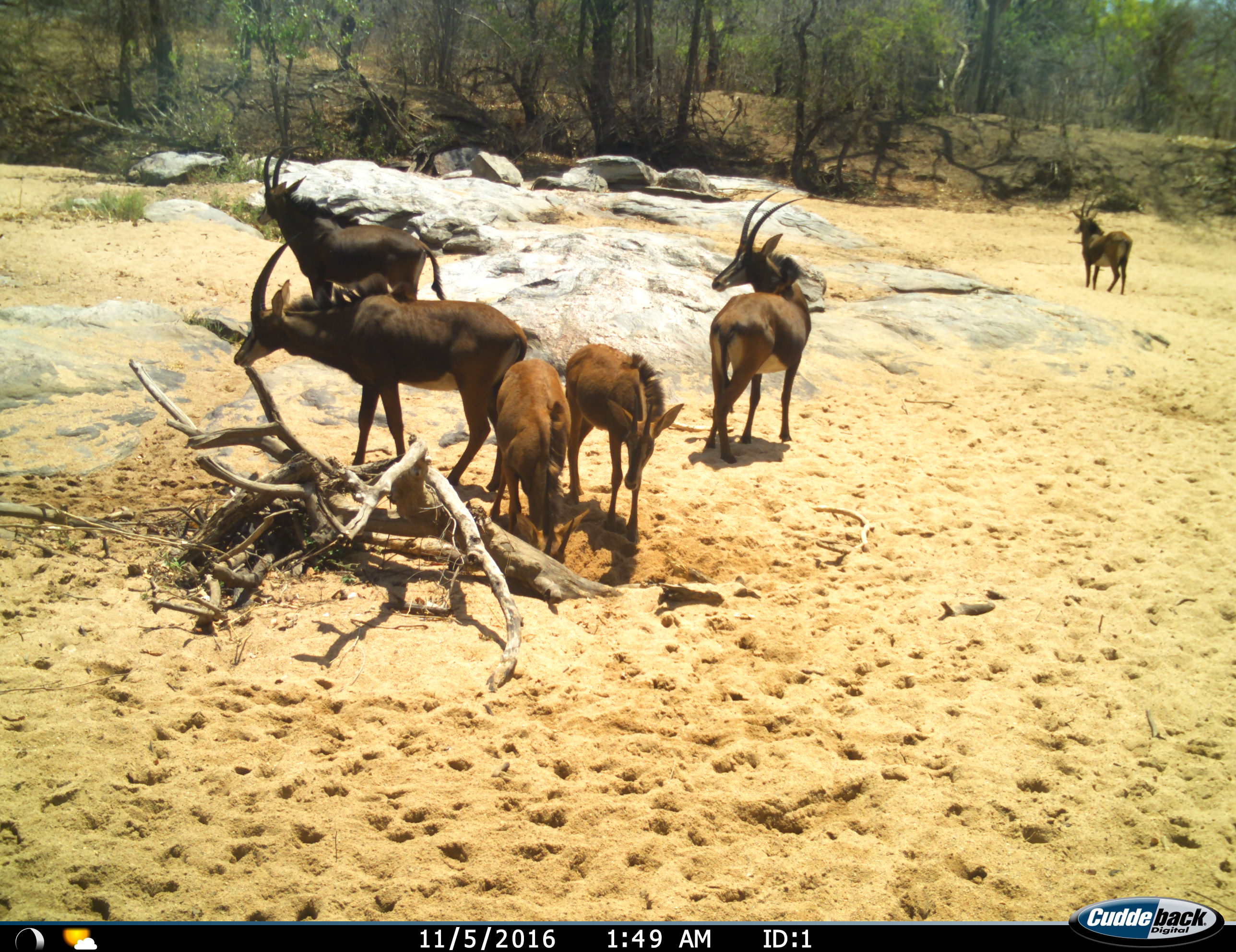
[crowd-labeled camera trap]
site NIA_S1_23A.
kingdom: Animalia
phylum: Chordata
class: Mammalia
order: Artiodactyla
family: Bovidae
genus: Hippotragus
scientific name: Hippotragus niger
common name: sable antelope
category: sable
Sable (sable antelope) (Hippotragus niger), count 6. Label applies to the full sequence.